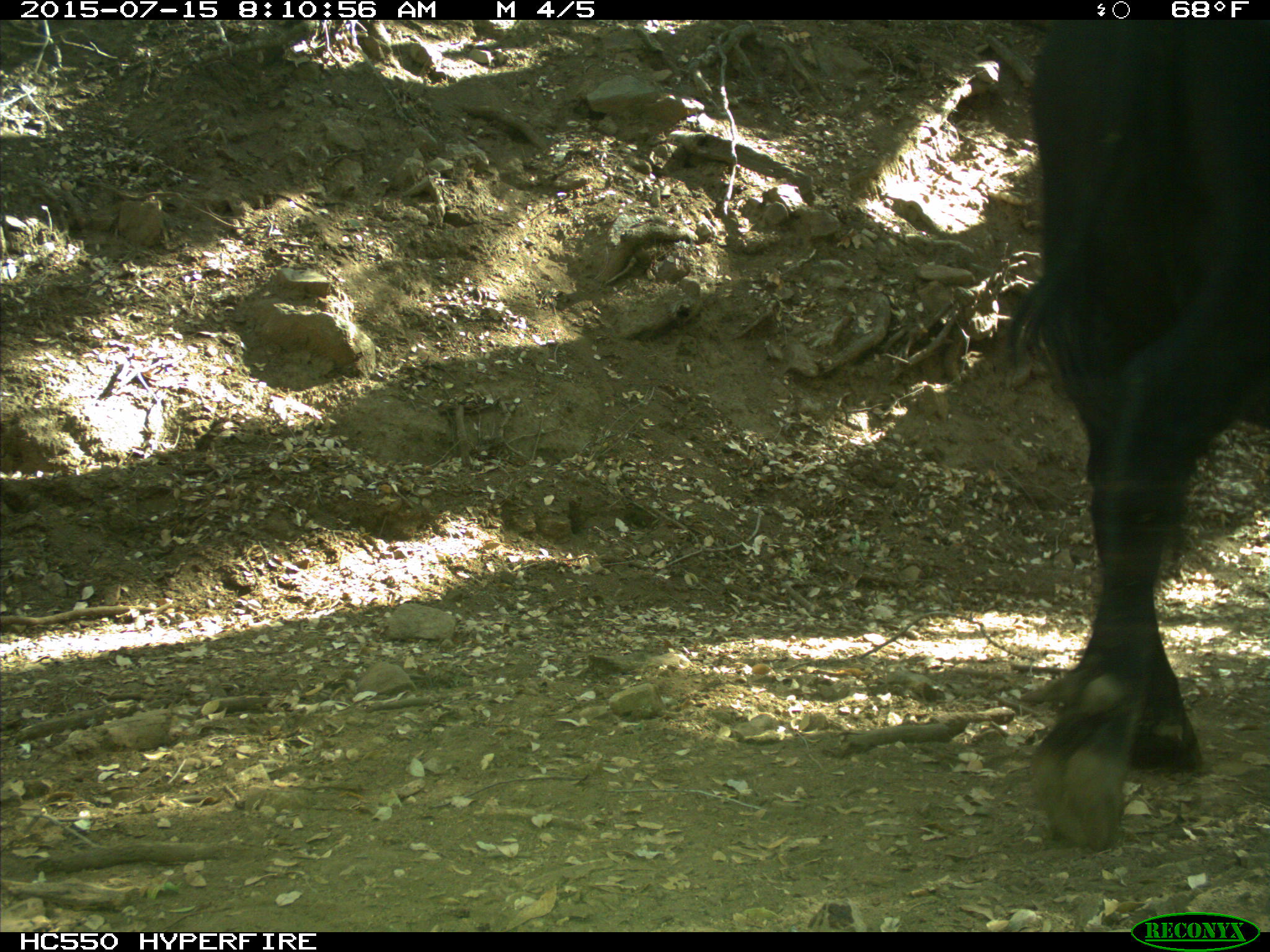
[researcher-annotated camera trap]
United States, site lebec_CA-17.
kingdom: Animalia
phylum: Chordata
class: Mammalia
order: Artiodactyla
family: Bovidae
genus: Bos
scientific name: Bos taurus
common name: domestic cow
Bos taurus (domestic cow).